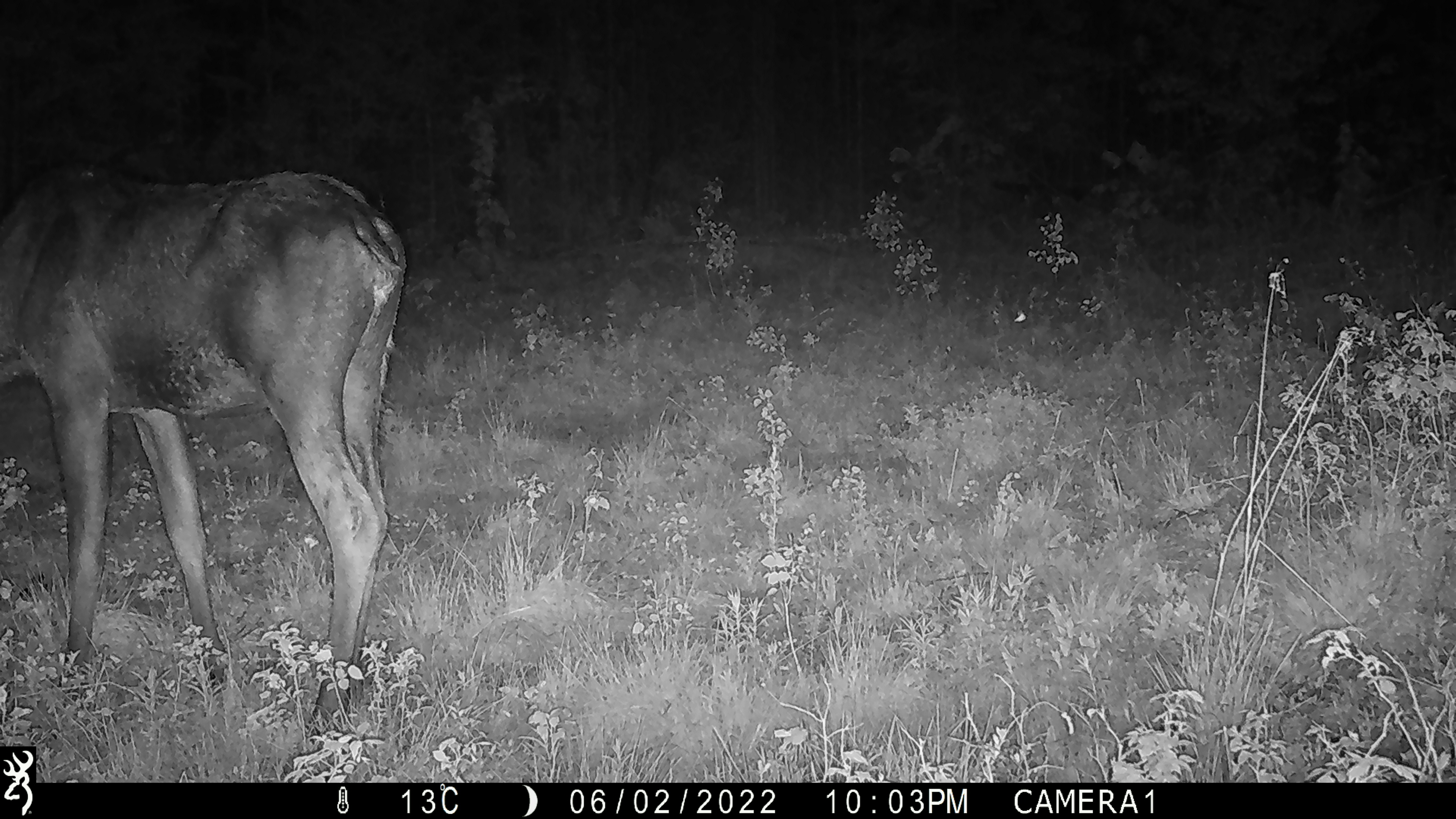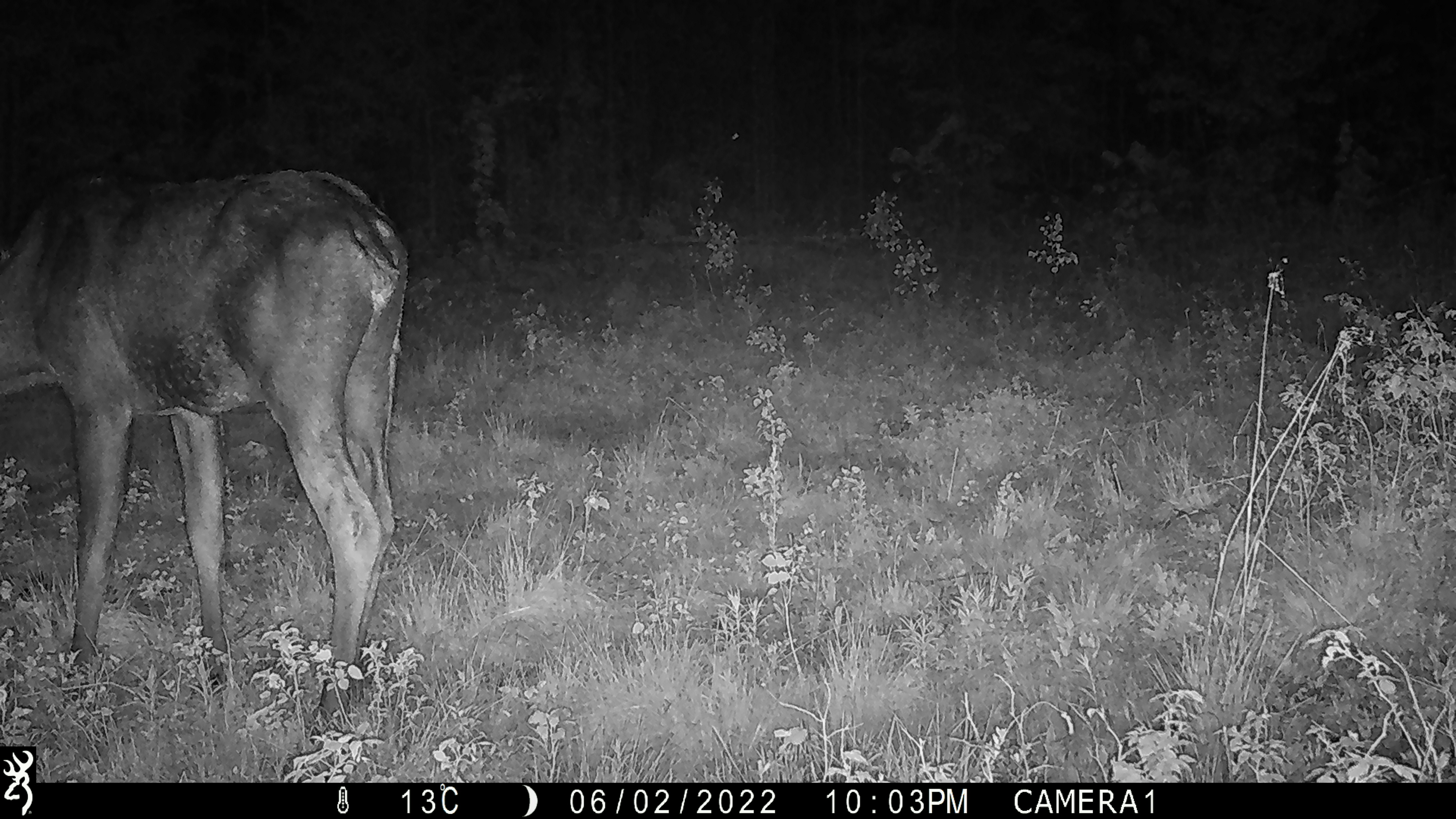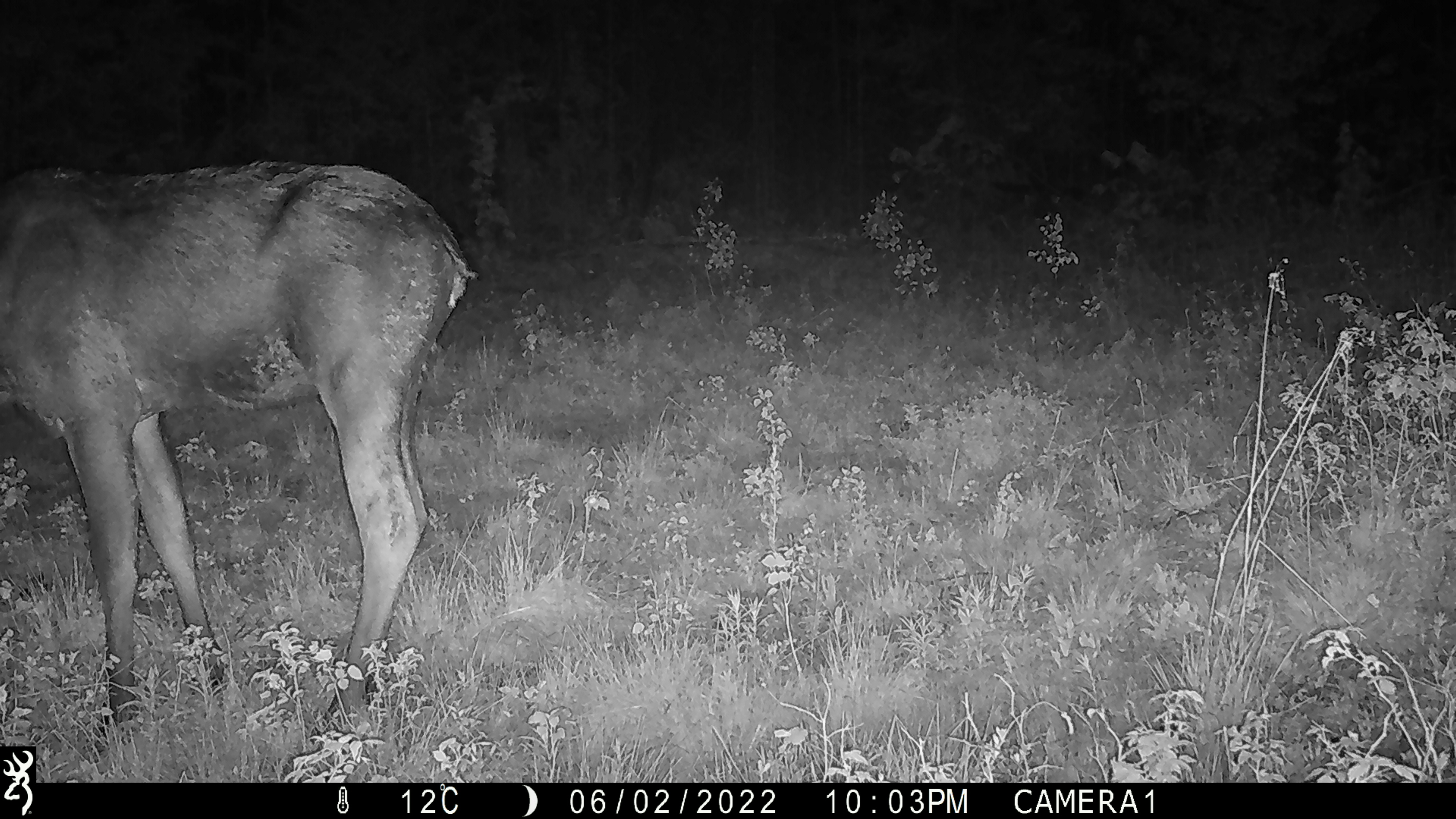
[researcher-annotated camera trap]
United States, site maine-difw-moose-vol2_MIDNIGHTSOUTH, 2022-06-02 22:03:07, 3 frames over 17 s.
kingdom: Animalia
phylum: Chordata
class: Mammalia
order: Artiodactyla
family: Cervidae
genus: Alces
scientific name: Alces alces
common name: moose